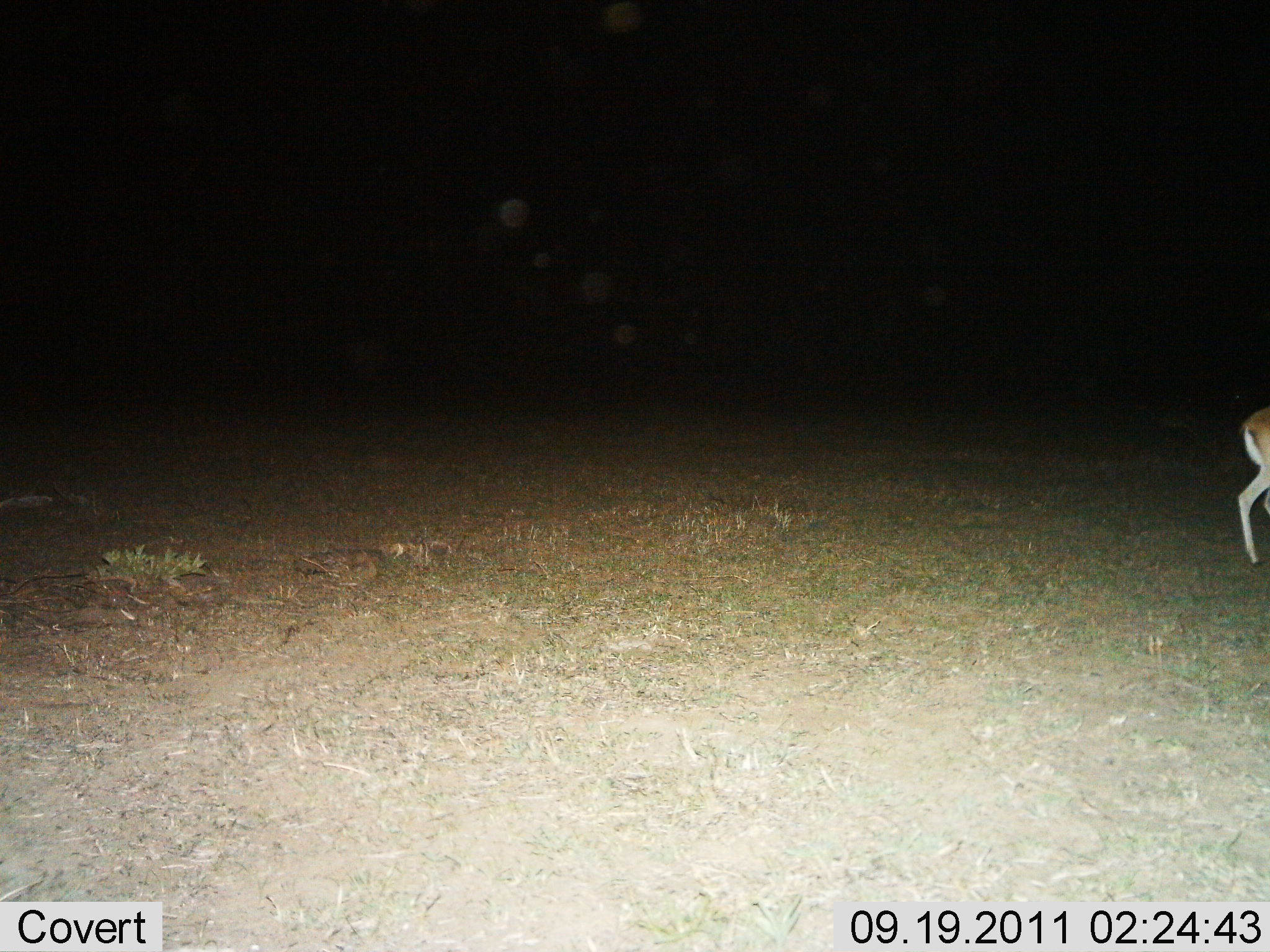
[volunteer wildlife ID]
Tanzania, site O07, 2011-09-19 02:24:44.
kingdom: Animalia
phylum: Chordata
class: Mammalia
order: Artiodactyla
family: Bovidae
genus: Nanger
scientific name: Nanger granti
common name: grant's gazelle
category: gazellegrants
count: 1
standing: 43%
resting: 0%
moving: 57%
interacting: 0%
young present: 0%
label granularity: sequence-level